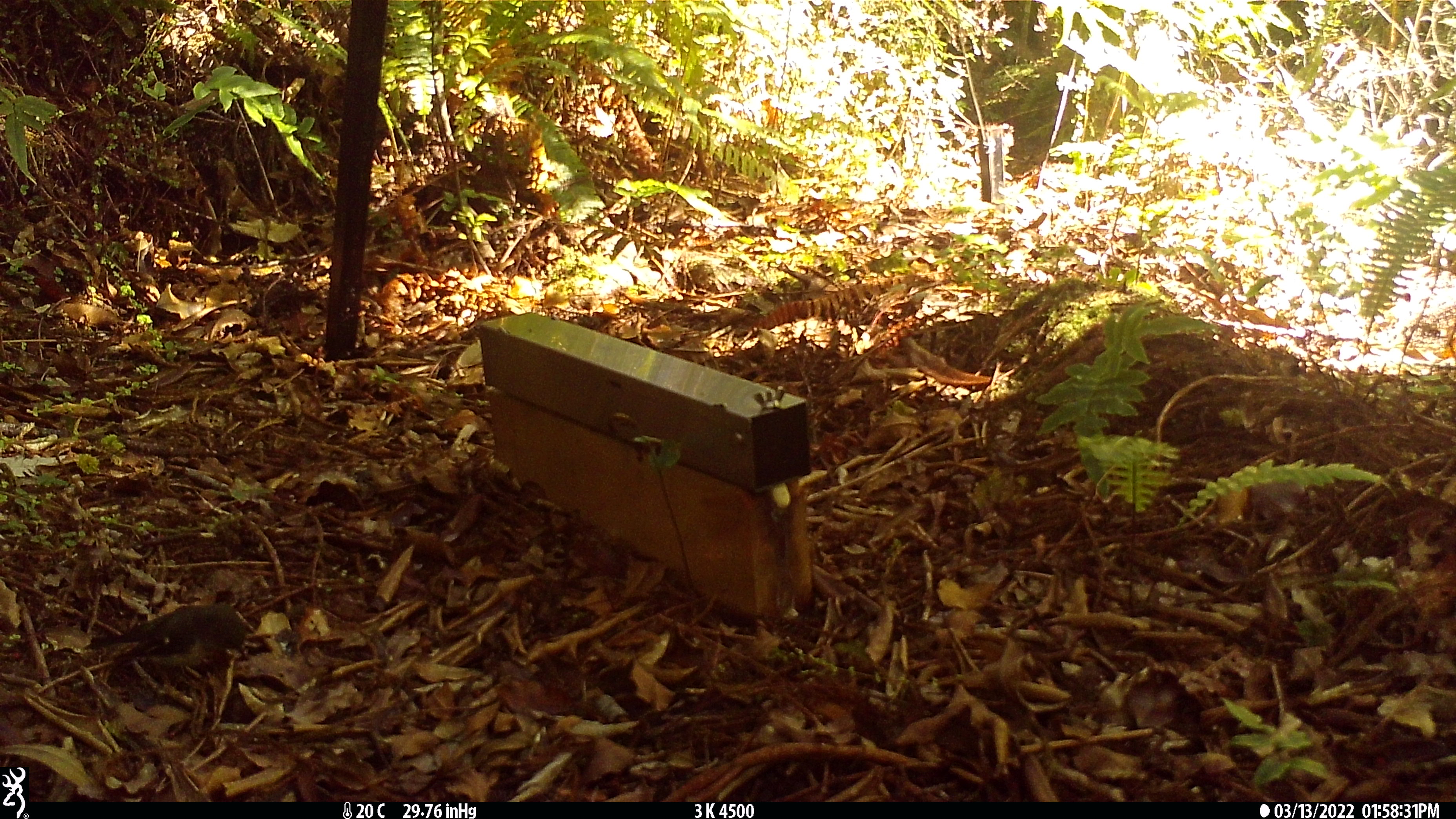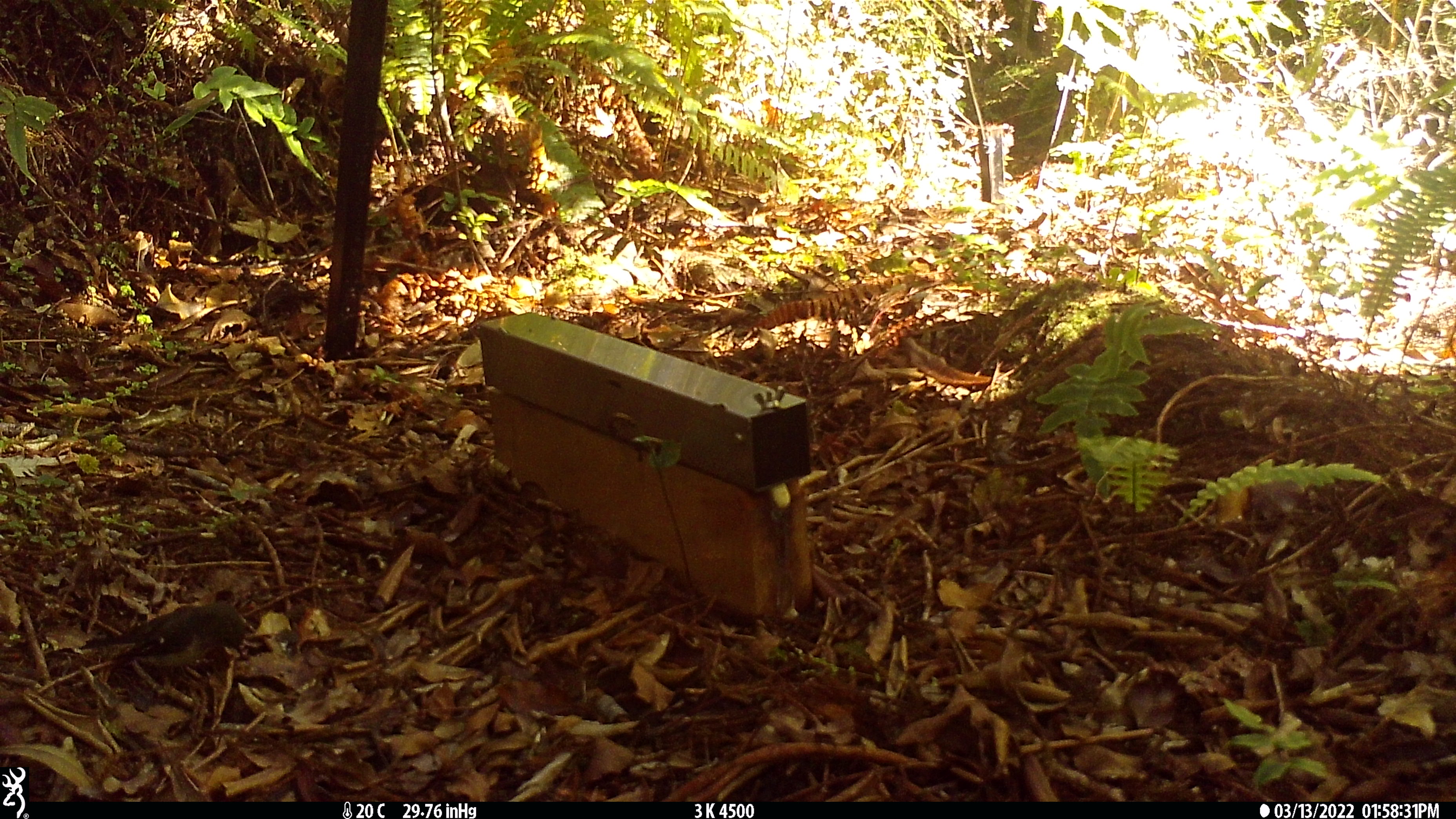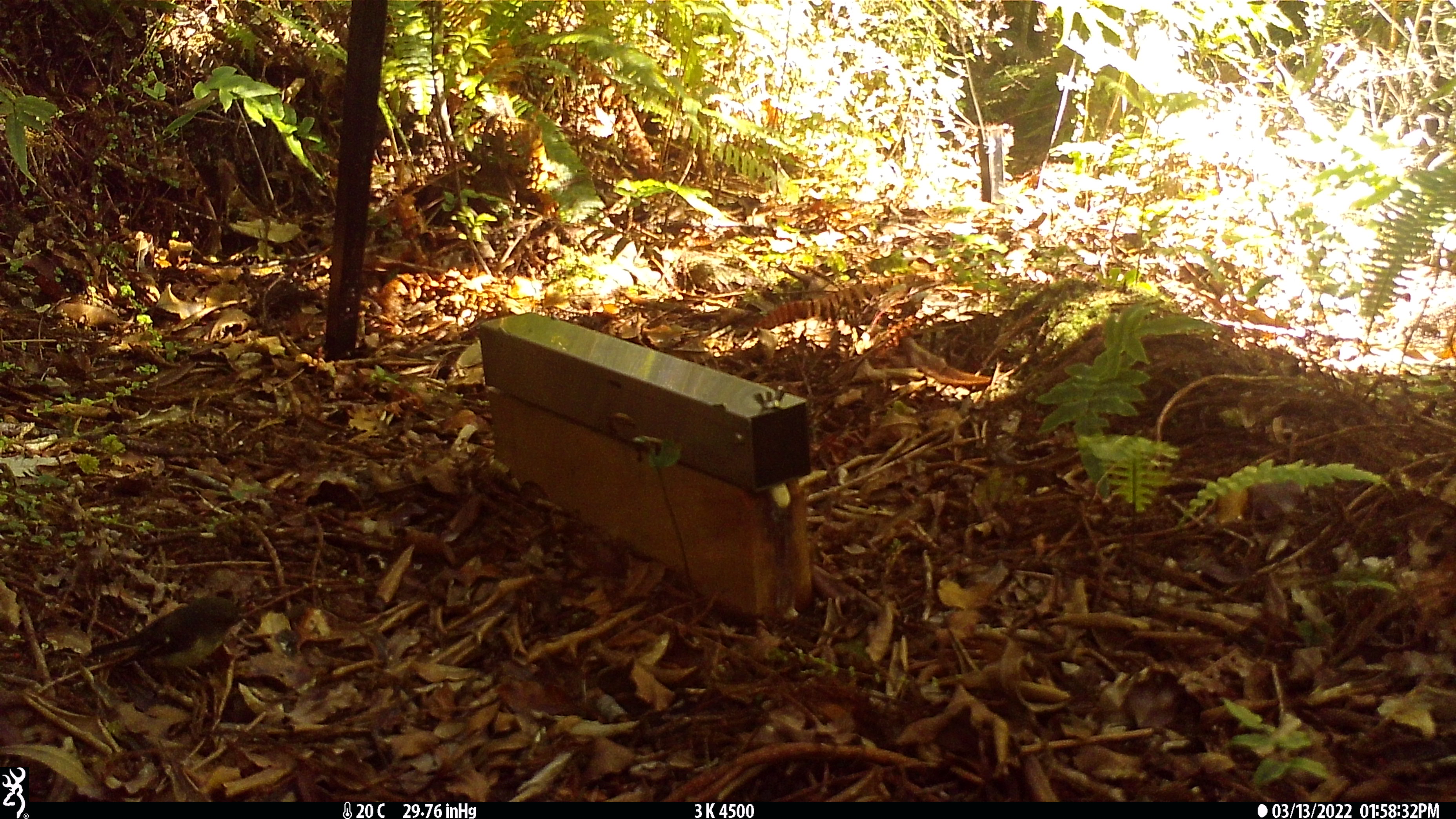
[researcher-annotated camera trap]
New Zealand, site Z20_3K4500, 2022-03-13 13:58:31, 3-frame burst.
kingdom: Animalia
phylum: Chordata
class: Aves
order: Passeriformes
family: Petroicidae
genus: Petroica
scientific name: Petroica macrocephala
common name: tomtit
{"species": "tomtit (Petroica macrocephala)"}